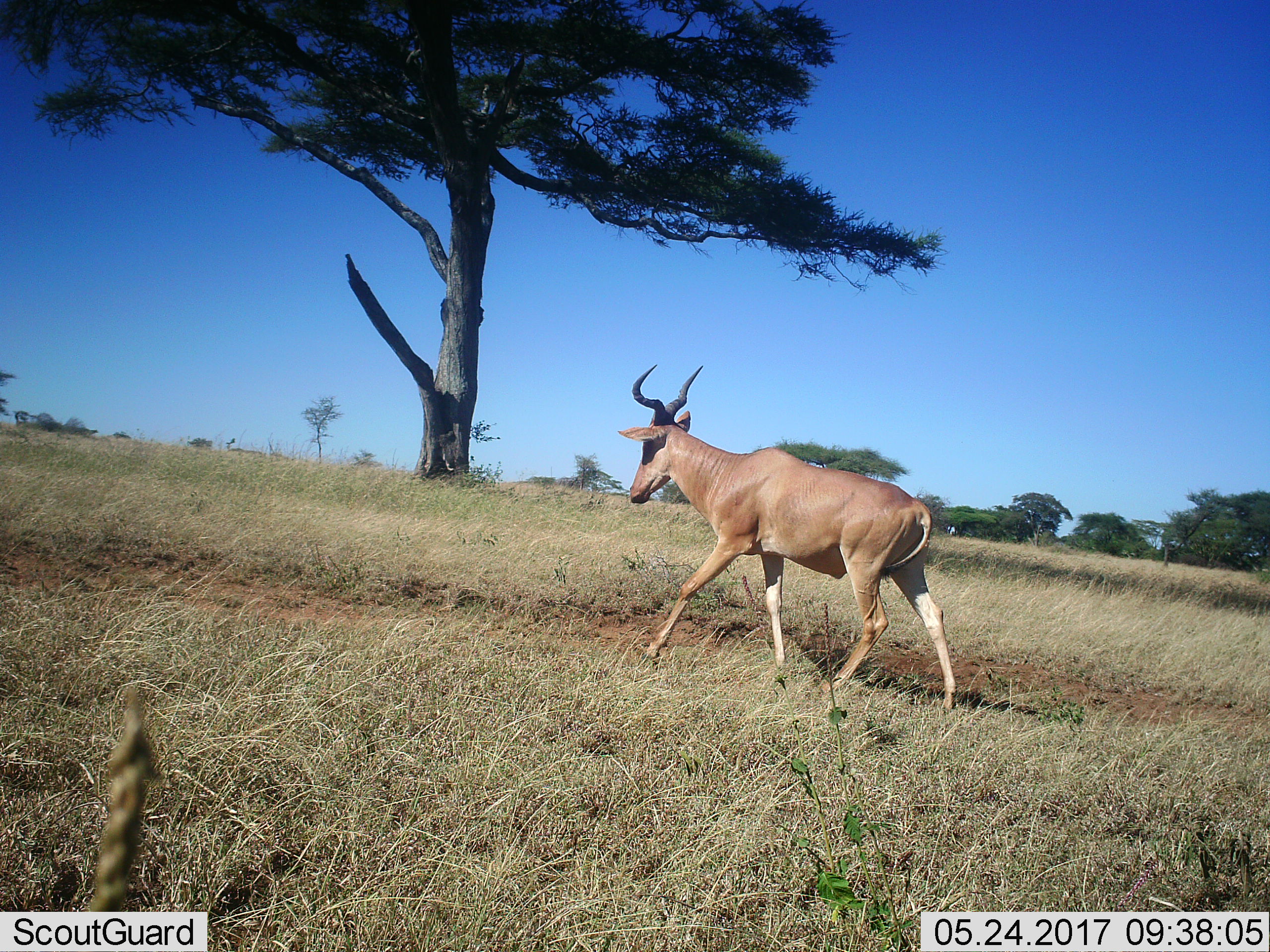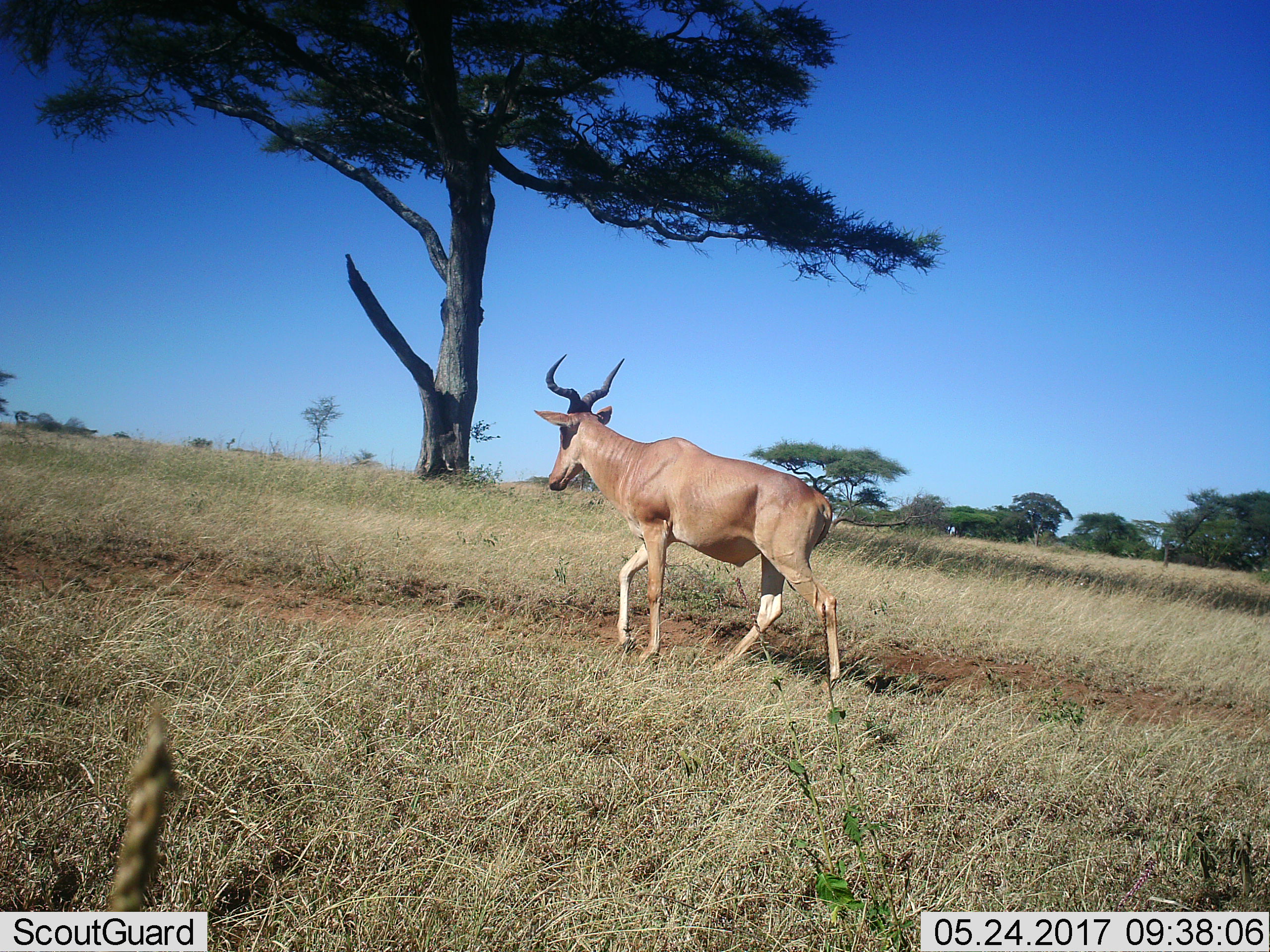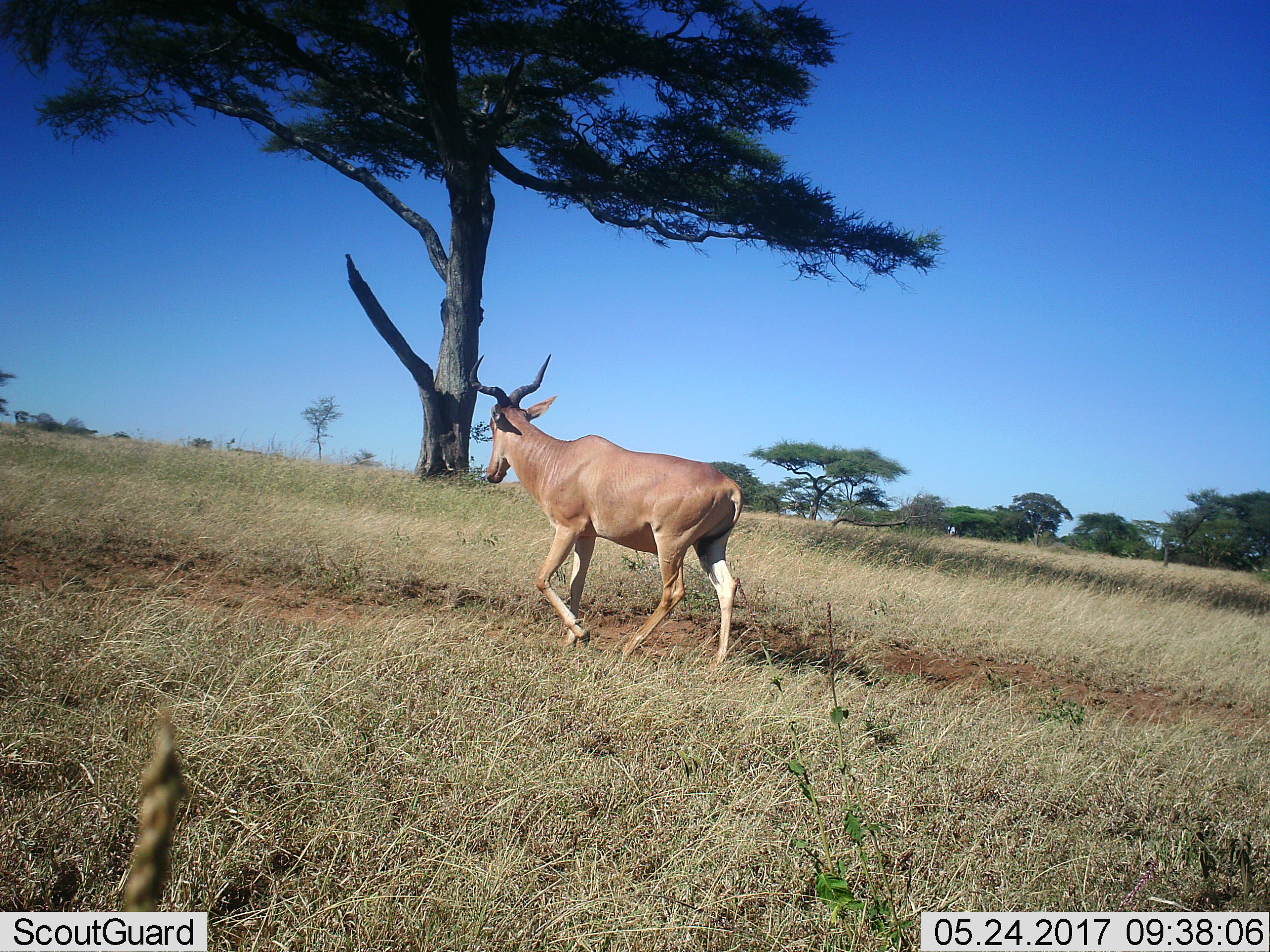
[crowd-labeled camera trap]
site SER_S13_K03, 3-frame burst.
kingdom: Animalia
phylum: Chordata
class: Mammalia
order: Artiodactyla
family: Bovidae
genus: Alcelaphus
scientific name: Alcelaphus buselaphus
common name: hartebeest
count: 1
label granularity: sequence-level